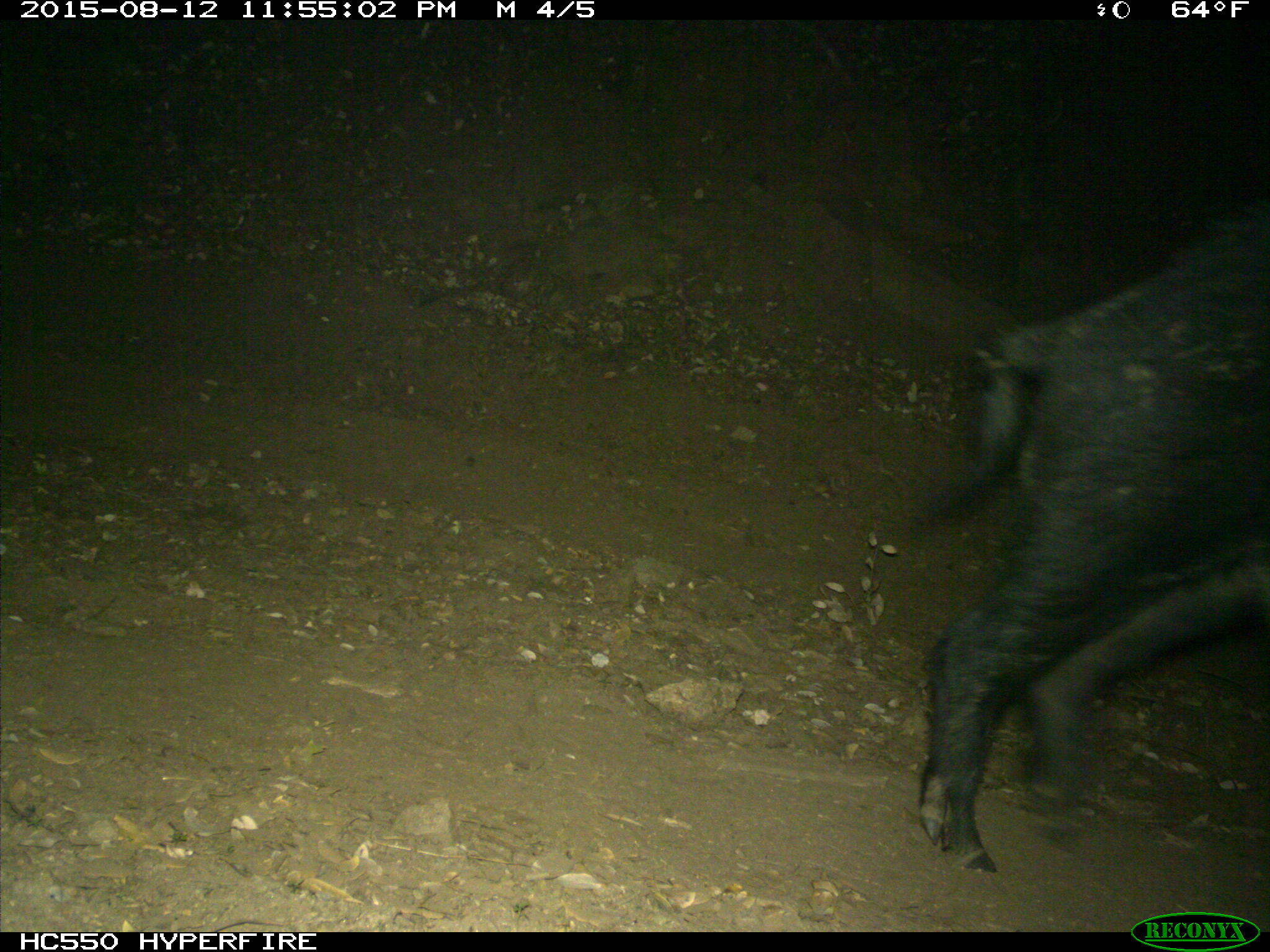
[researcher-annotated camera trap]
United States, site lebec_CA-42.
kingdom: Animalia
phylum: Chordata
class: Mammalia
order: Artiodactyla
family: Suidae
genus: Sus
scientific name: Sus scrofa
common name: wild boar